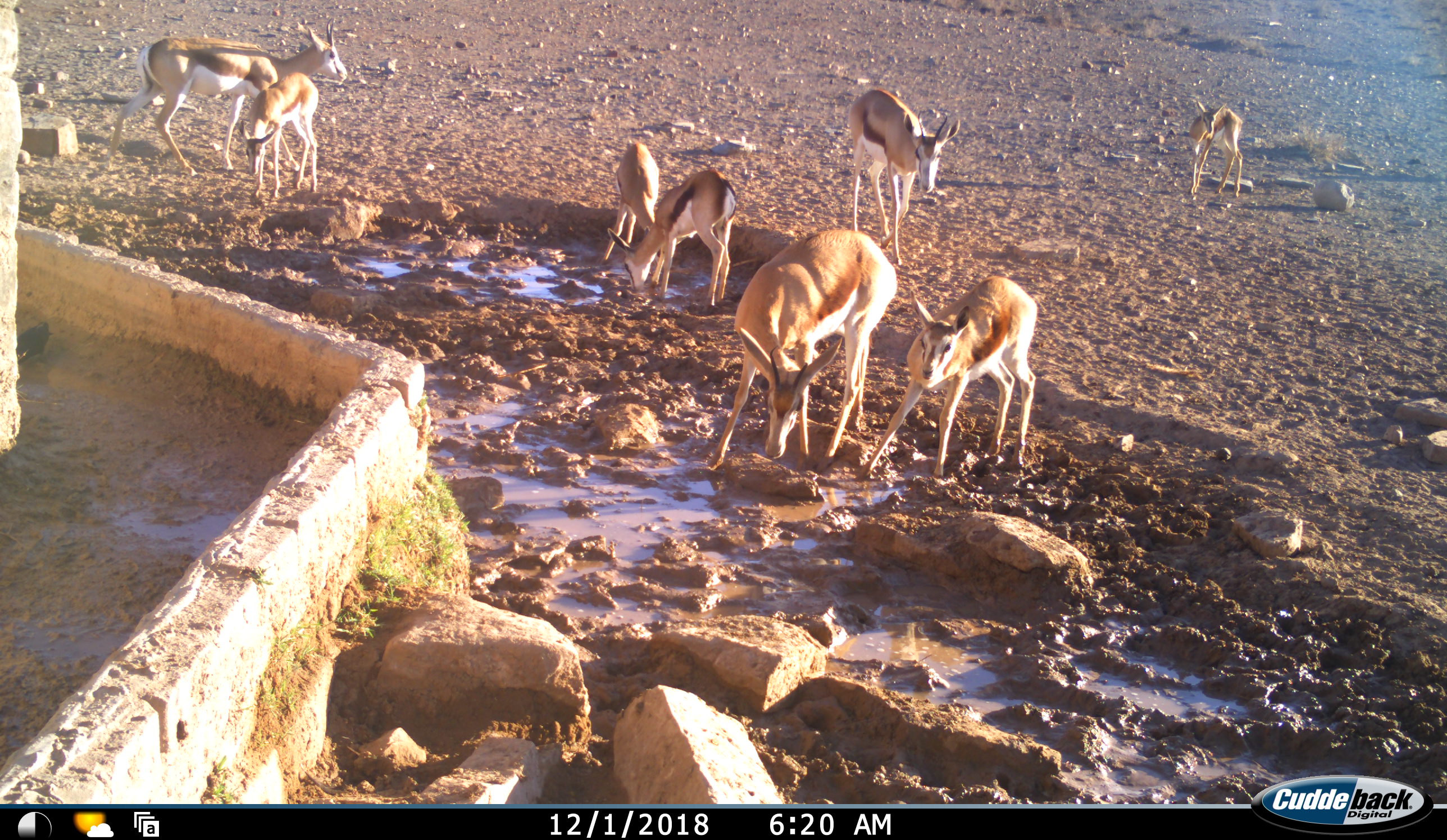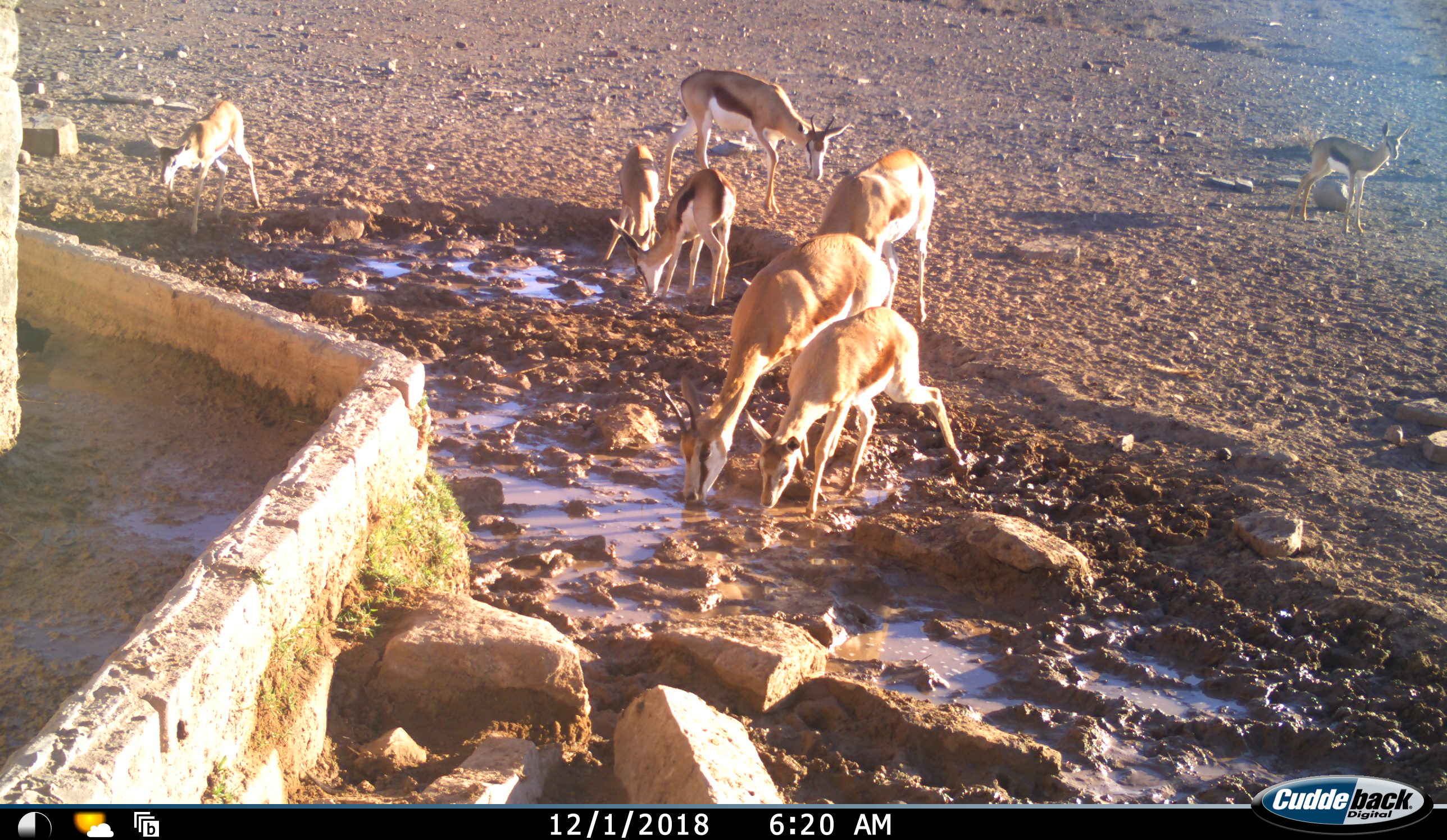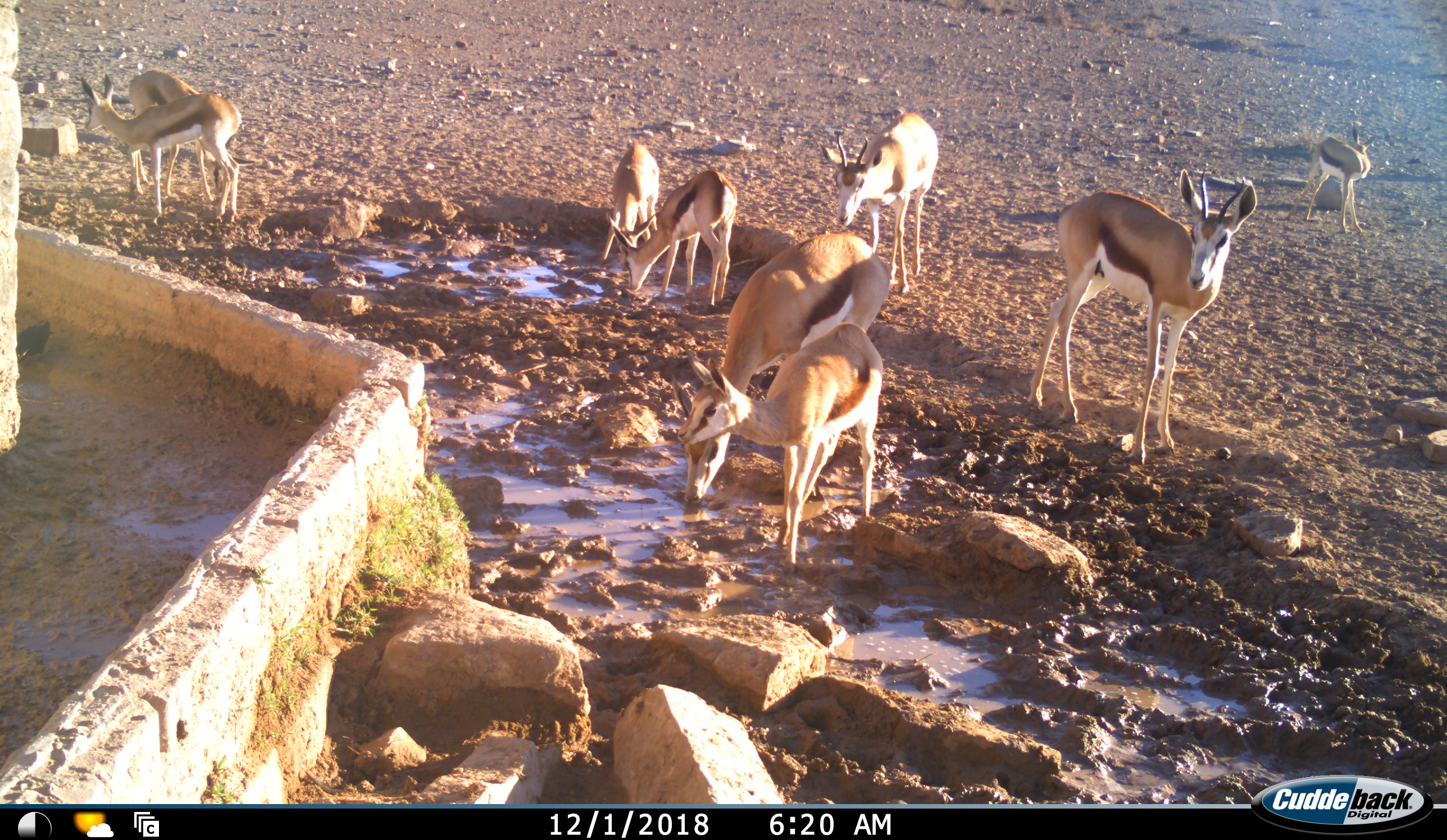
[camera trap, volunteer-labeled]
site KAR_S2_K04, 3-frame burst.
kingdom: Animalia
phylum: Chordata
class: Mammalia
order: Artiodactyla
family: Bovidae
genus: Antidorcas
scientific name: Antidorcas marsupialis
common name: springbok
Springbok (Antidorcas marsupialis), count 9. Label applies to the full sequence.